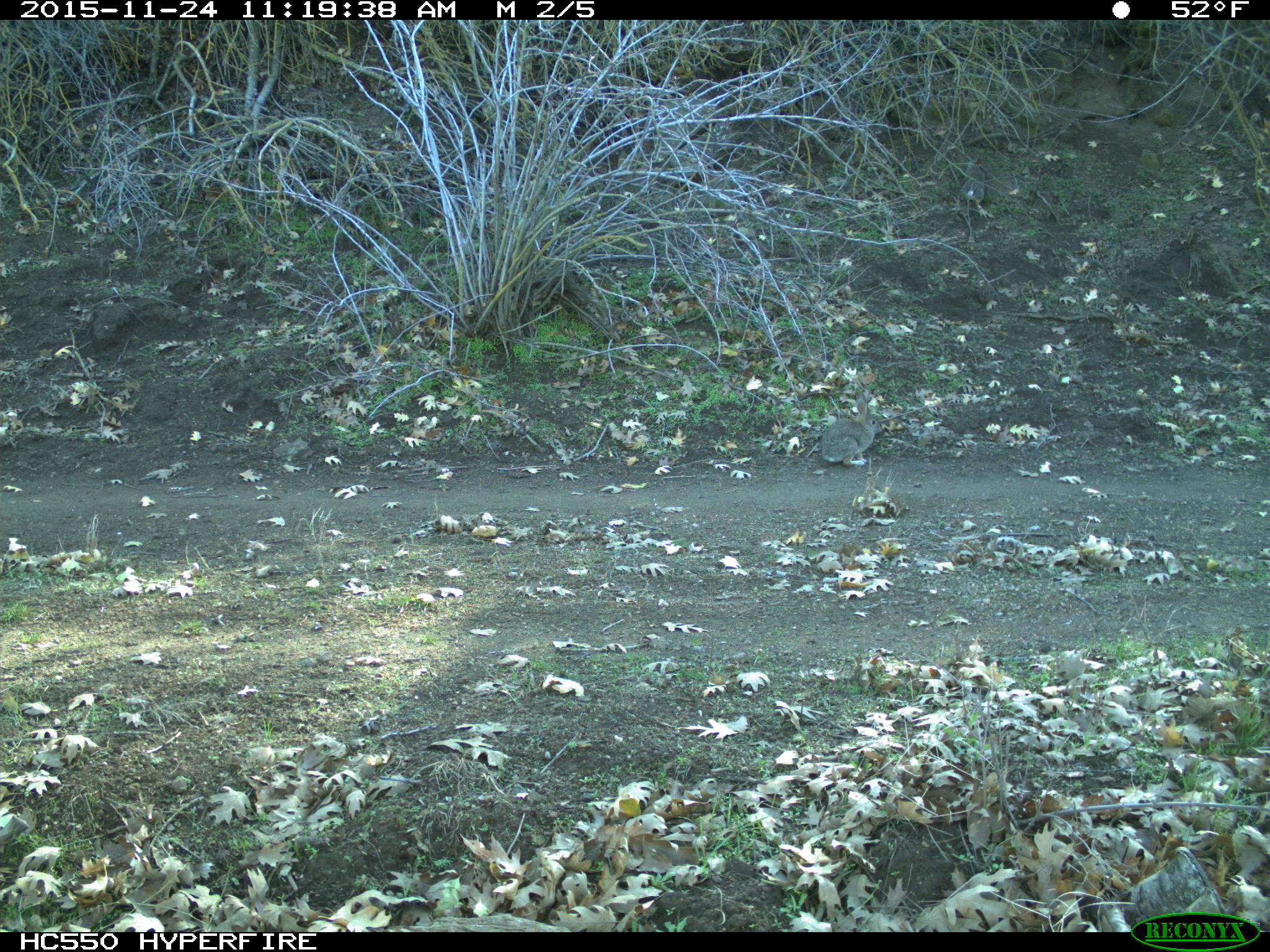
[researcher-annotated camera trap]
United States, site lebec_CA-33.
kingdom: Animalia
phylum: Chordata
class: Mammalia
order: Lagomorpha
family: Leporidae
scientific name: Leporidae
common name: rabbits and hares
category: unidentified rabbit